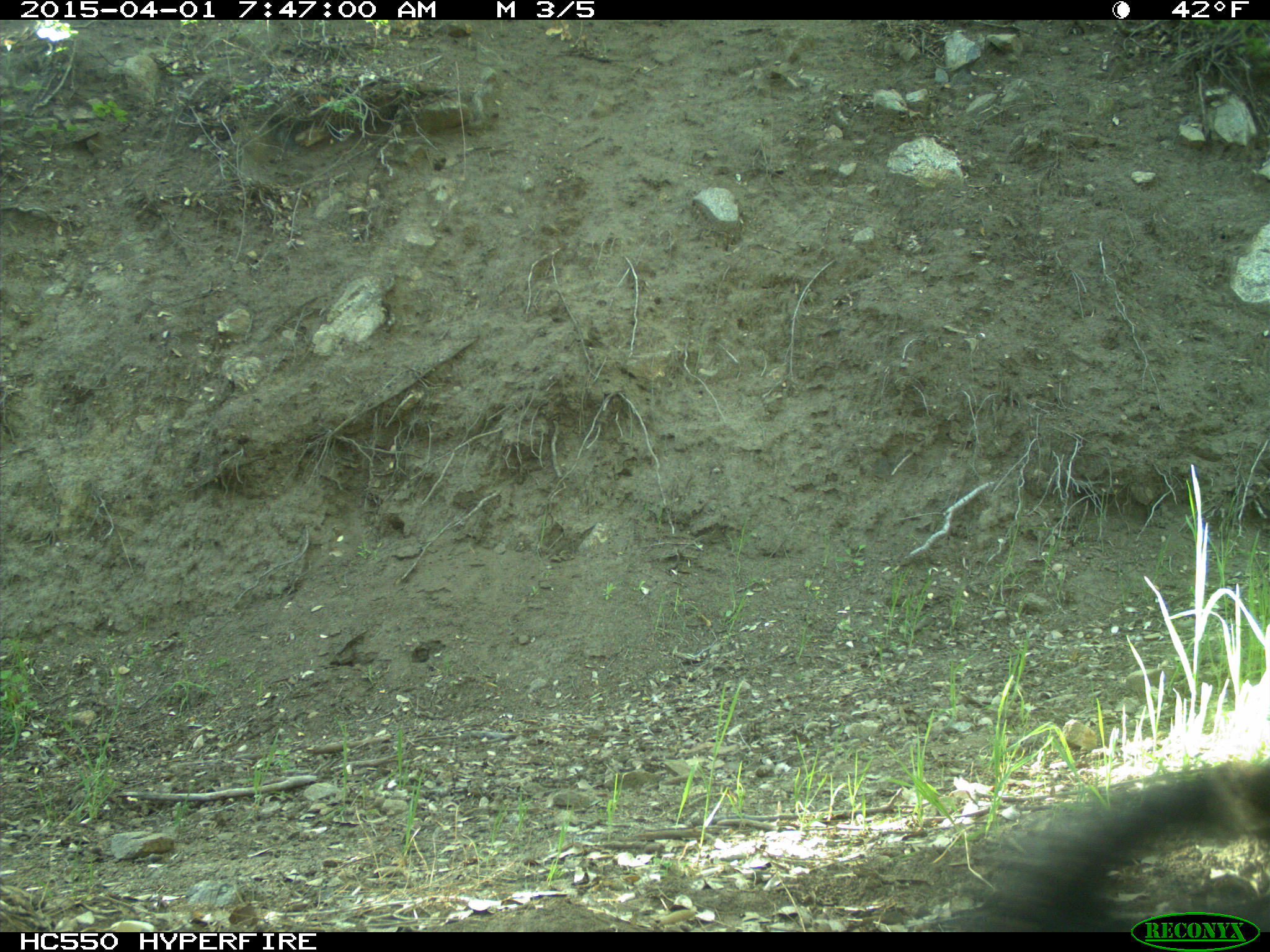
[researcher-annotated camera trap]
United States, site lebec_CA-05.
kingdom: Animalia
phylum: Chordata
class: Mammalia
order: Artiodactyla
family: Suidae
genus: Sus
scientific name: Sus scrofa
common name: wild boar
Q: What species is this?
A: Sus scrofa (wild boar).